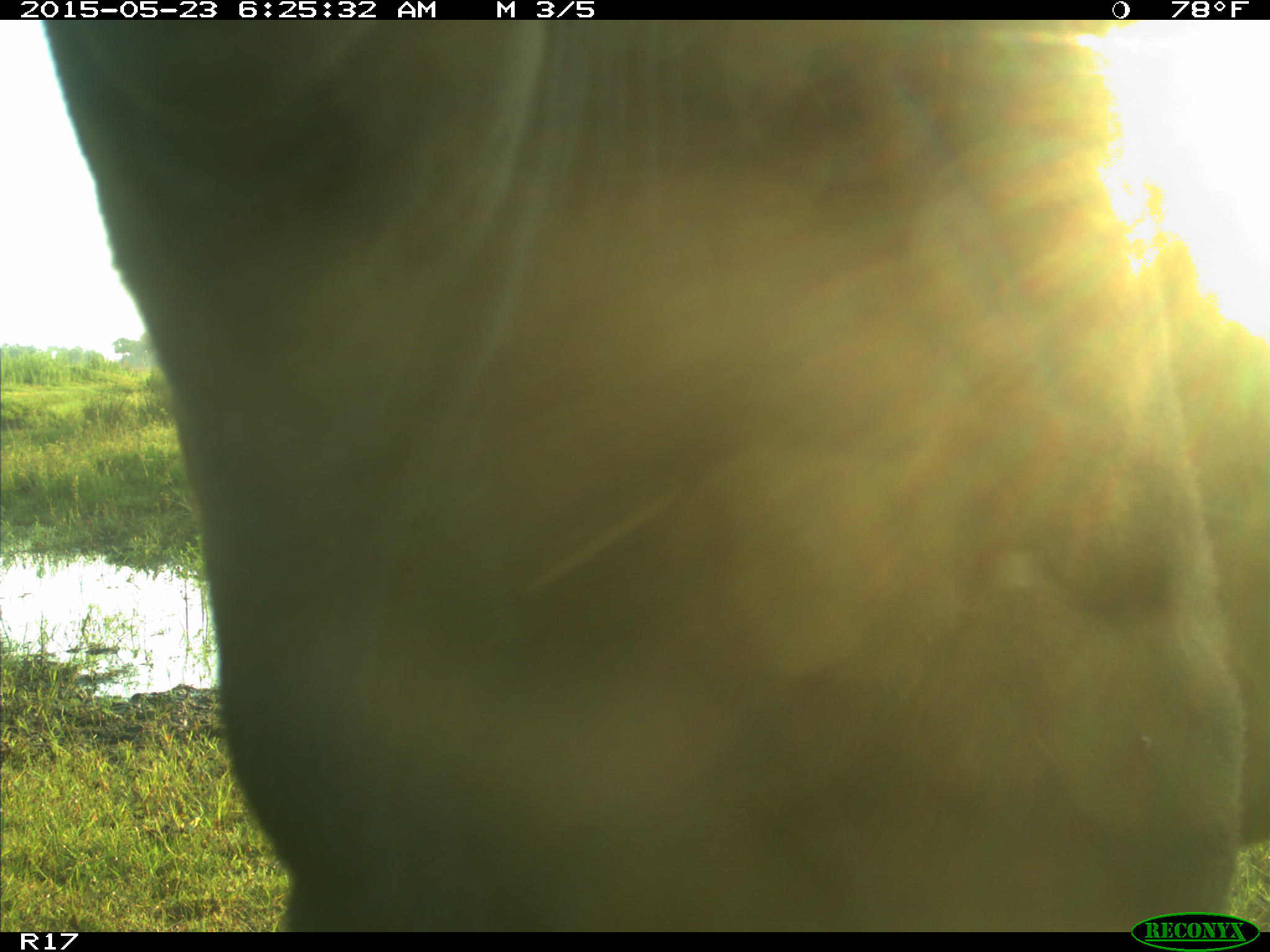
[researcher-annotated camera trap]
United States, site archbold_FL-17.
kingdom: Animalia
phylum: Chordata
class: Mammalia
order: Artiodactyla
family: Bovidae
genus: Bos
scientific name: Bos taurus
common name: domestic cow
Bos taurus (domestic cow).